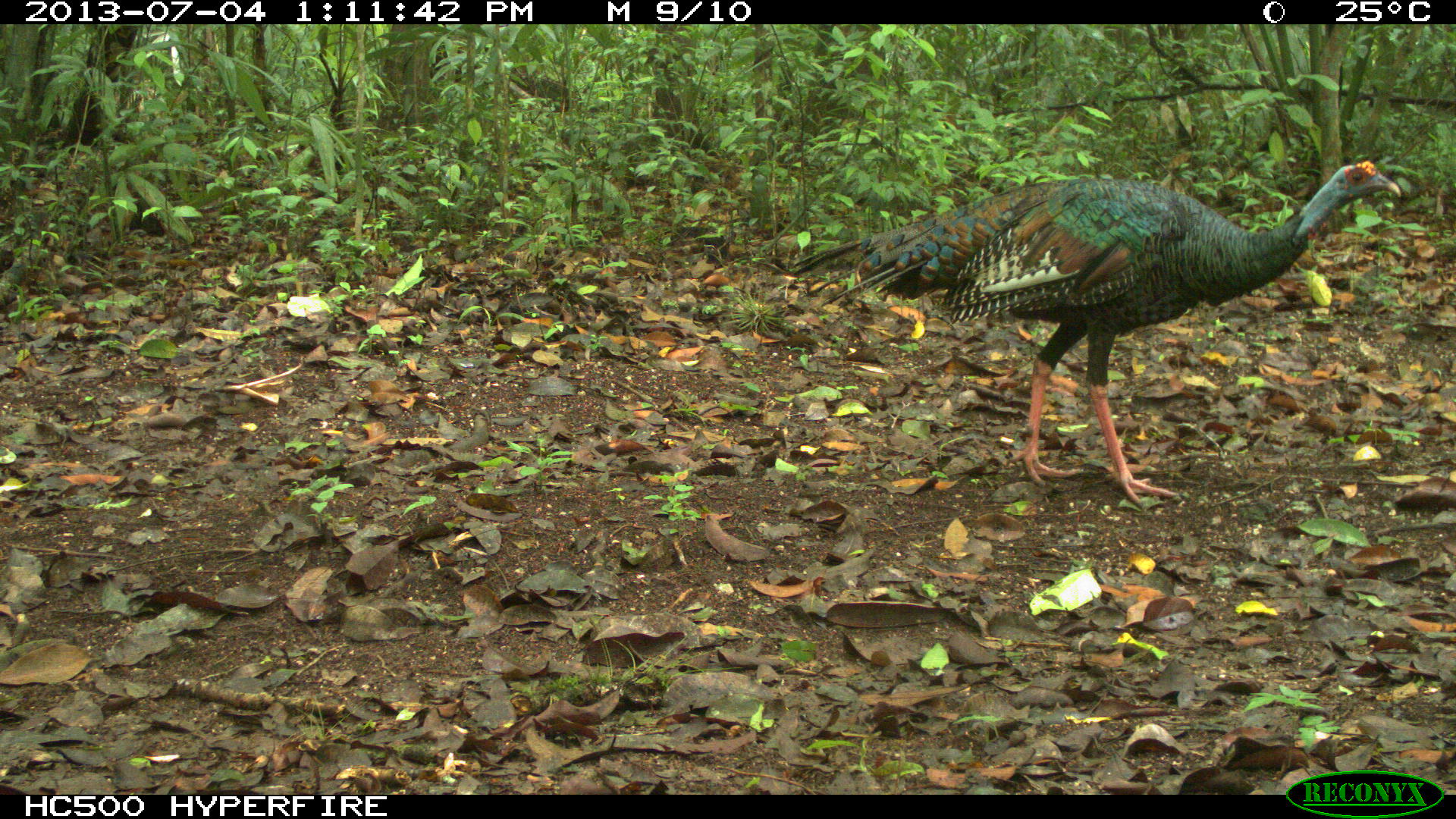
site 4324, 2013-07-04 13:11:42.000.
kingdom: Animalia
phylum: Chordata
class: Aves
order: Galliformes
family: Phasianidae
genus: Meleagris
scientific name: Meleagris ocellata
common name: ocellated turkey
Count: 1.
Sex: female.